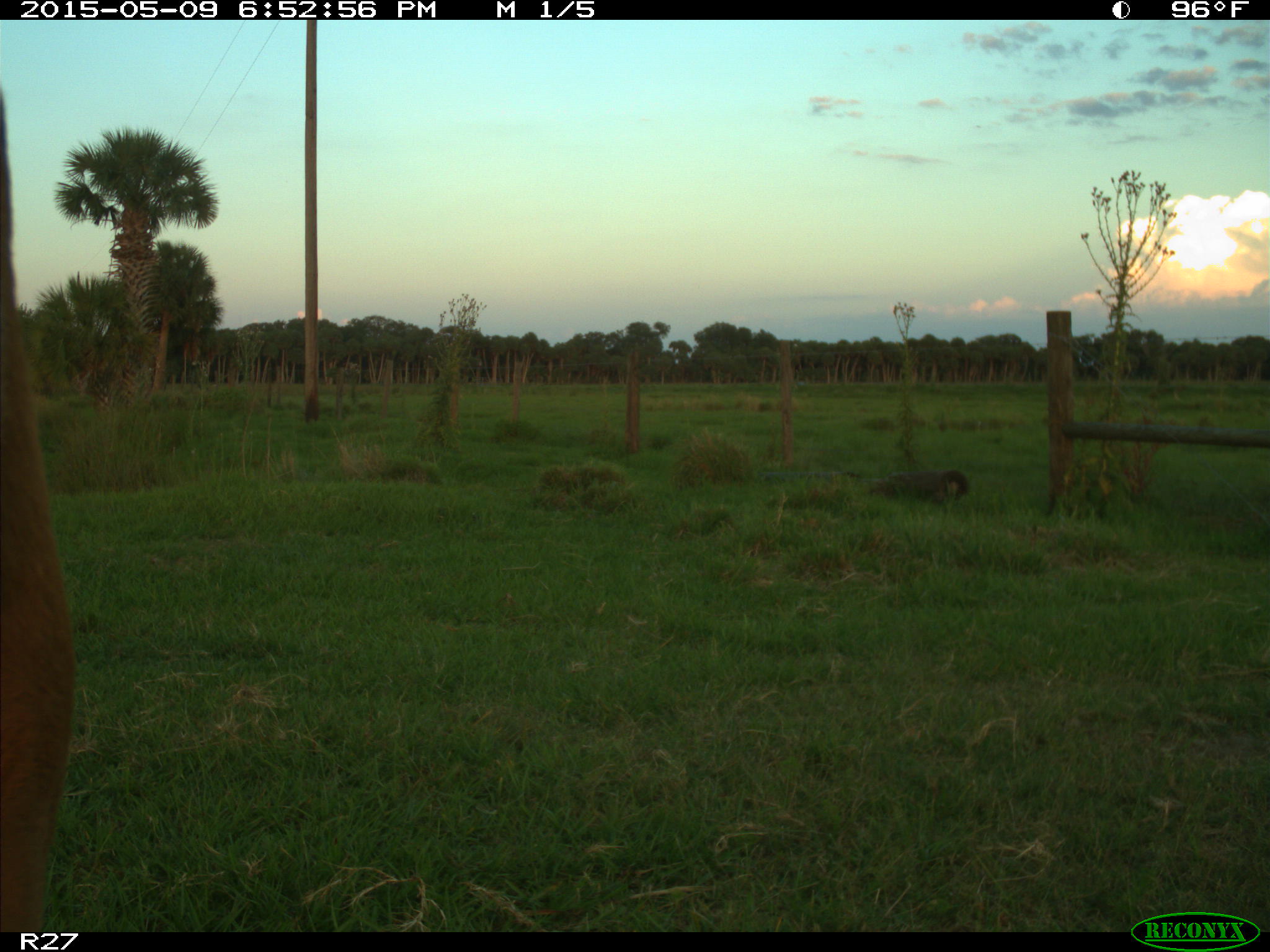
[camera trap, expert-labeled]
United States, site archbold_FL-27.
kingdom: Animalia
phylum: Chordata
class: Mammalia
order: Artiodactyla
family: Bovidae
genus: Bos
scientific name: Bos taurus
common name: domestic cow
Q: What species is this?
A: Bos taurus (domestic cow).